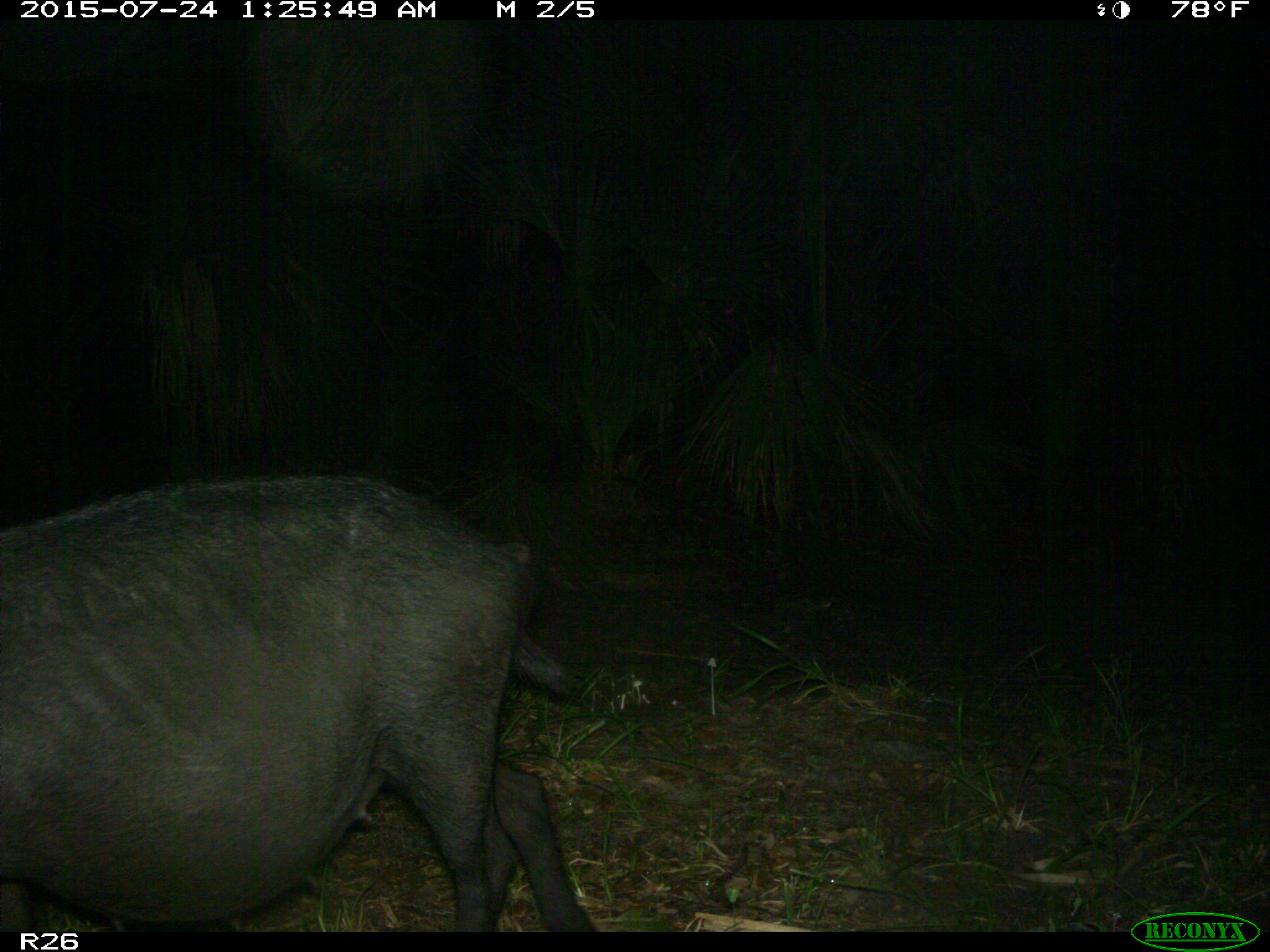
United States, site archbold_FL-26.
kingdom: Animalia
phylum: Chordata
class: Mammalia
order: Artiodactyla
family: Suidae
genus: Sus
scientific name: Sus scrofa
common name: wild boar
Sus scrofa (wild boar).